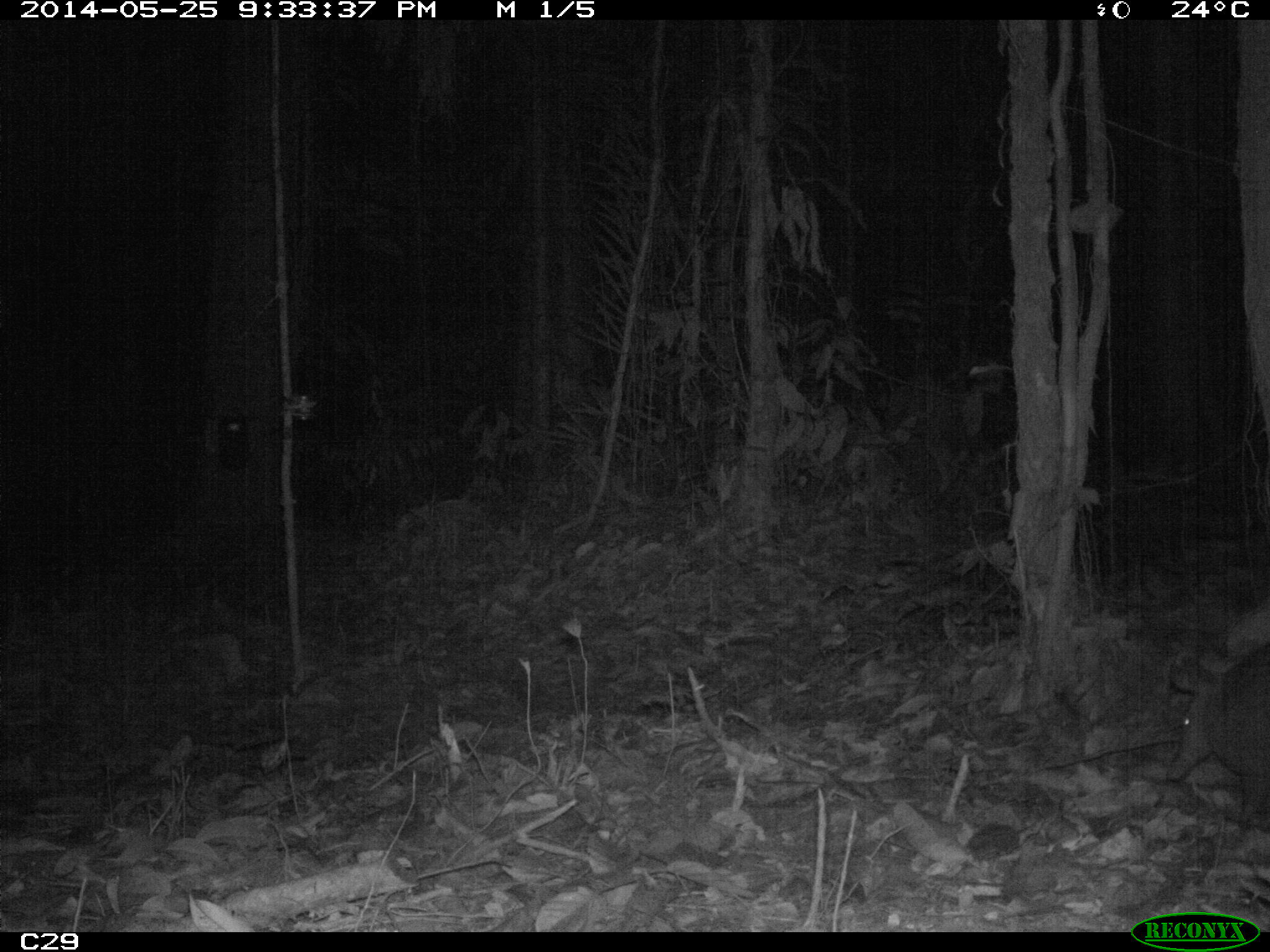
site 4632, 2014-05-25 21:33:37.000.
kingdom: Animalia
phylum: Chordata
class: Mammalia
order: Cingulata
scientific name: Cingulata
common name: armadillo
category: unknown armadillo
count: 1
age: adult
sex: male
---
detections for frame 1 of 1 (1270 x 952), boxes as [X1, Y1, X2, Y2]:
unknown armadillo: [1163, 638, 1270, 821]